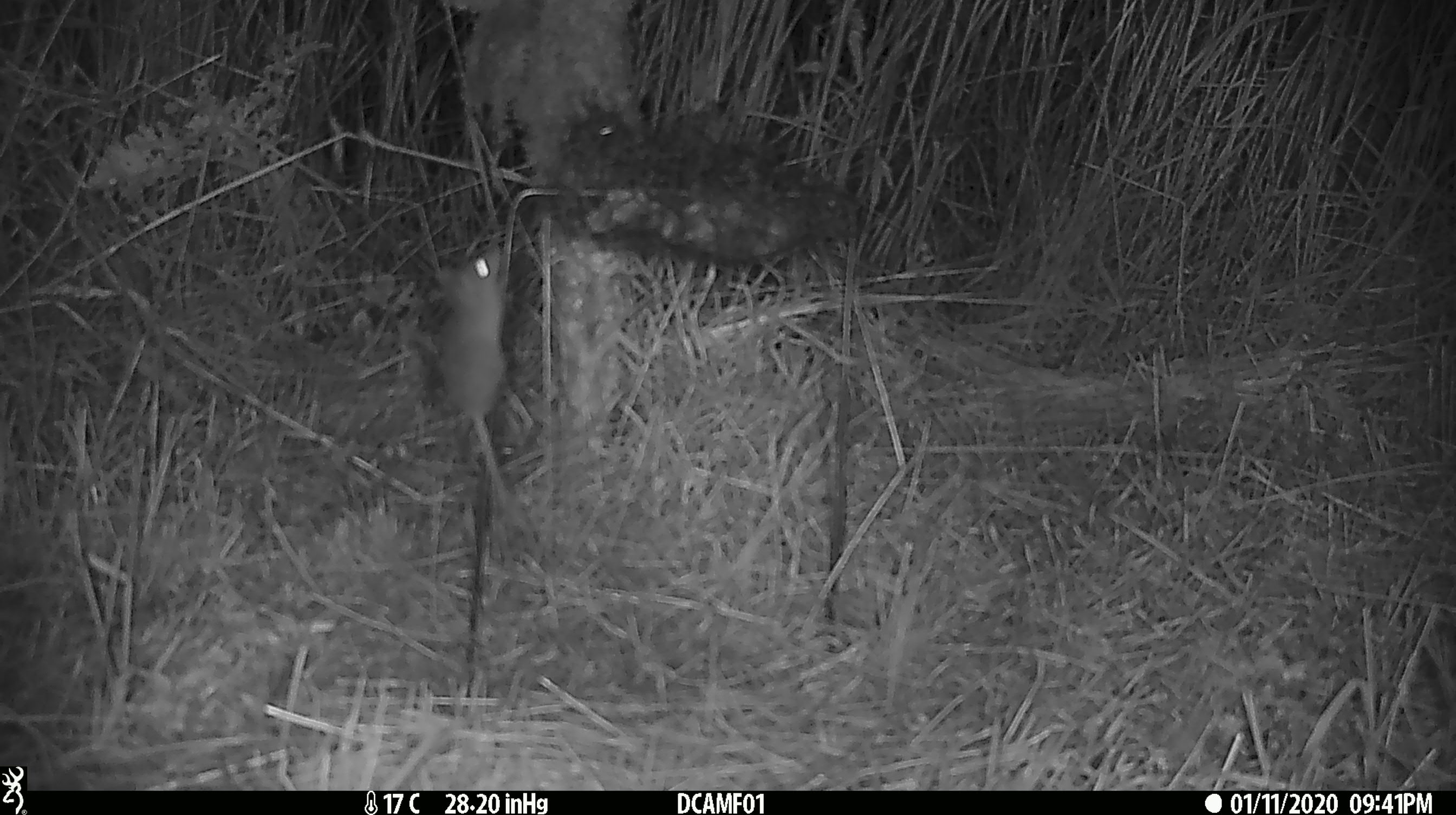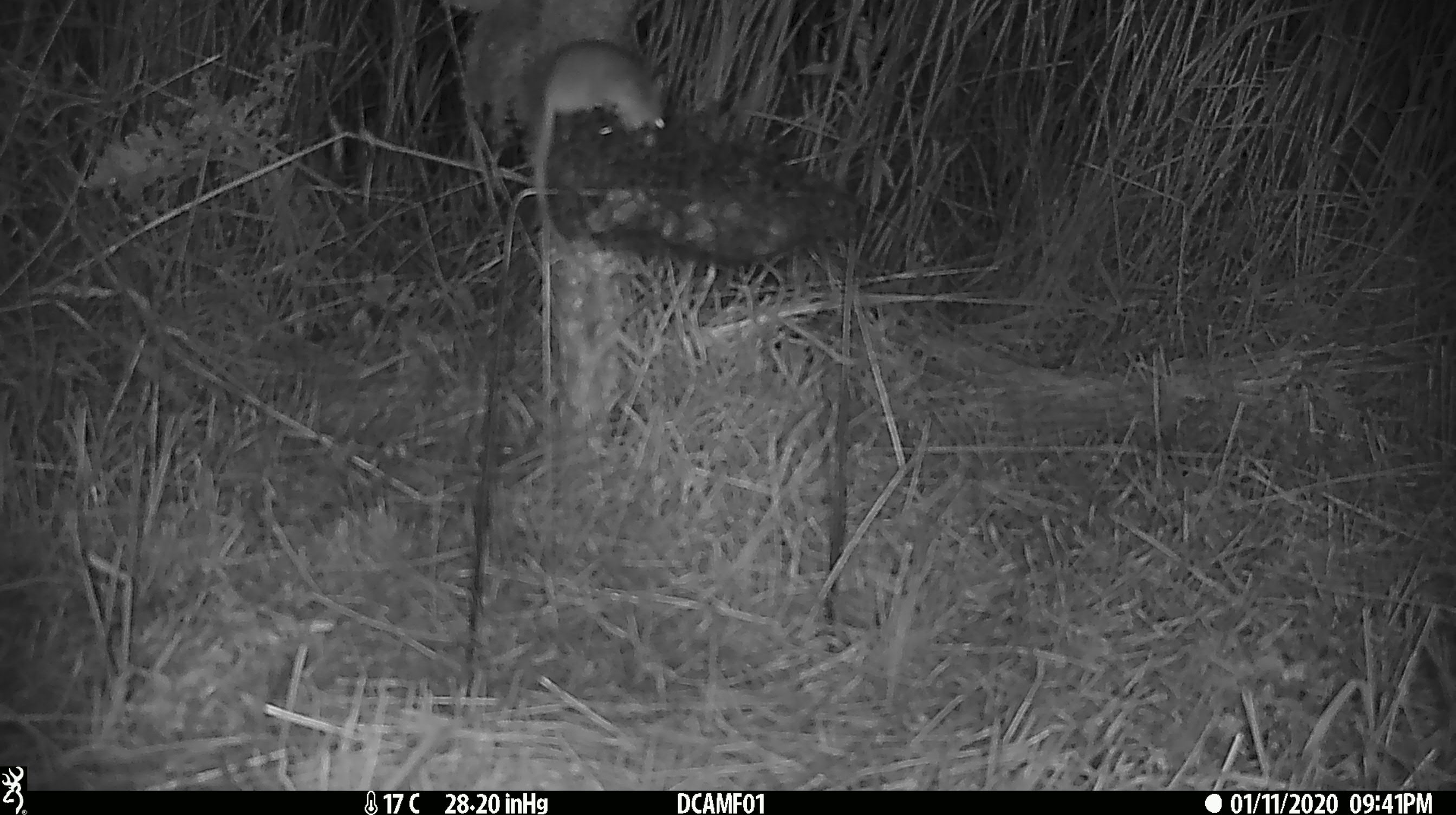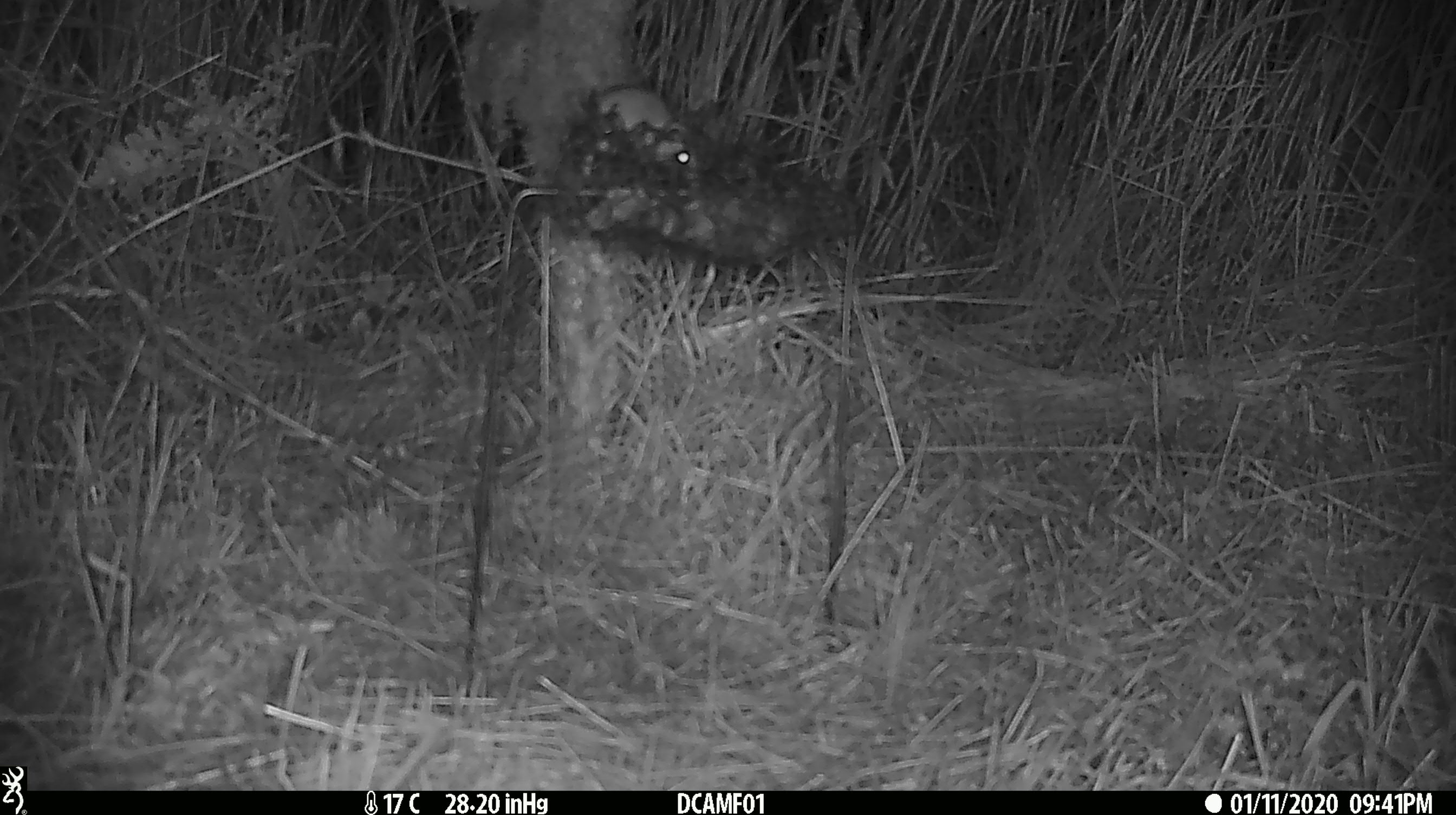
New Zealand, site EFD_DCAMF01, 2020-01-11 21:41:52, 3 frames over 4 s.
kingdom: Animalia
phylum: Chordata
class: Mammalia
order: Rodentia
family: Muridae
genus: Mus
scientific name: Mus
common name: mouse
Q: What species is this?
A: Mouse (Mus).